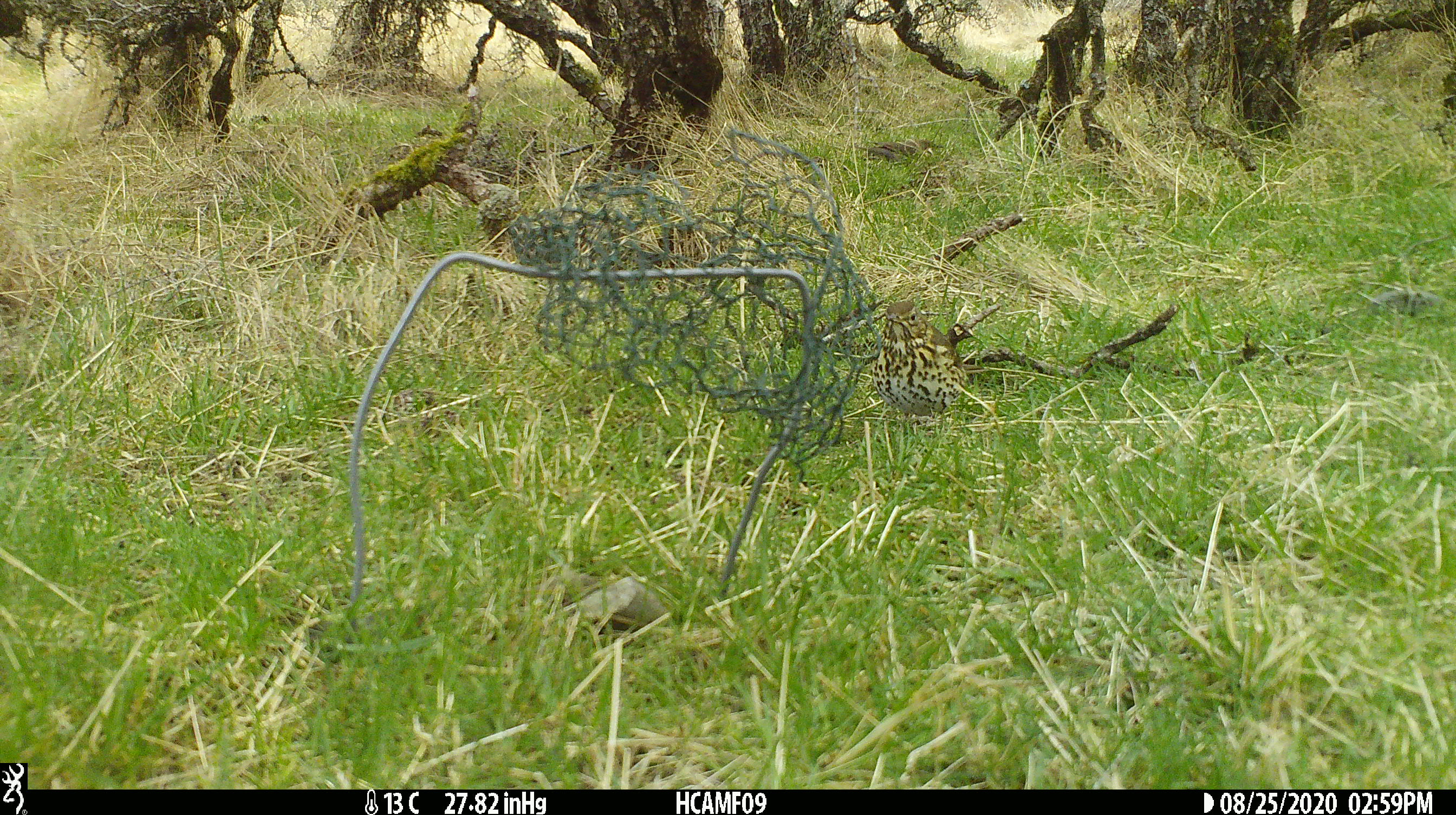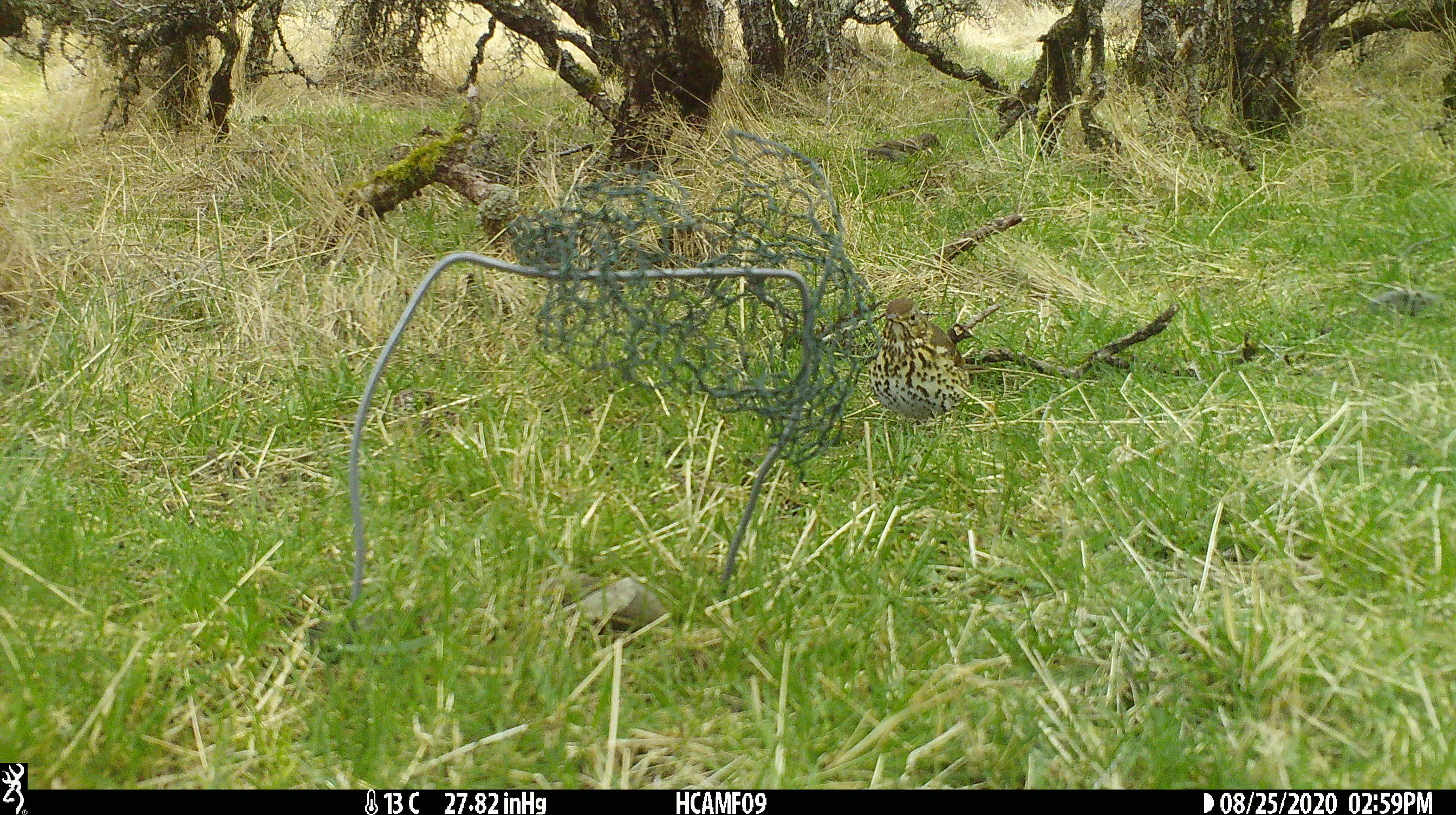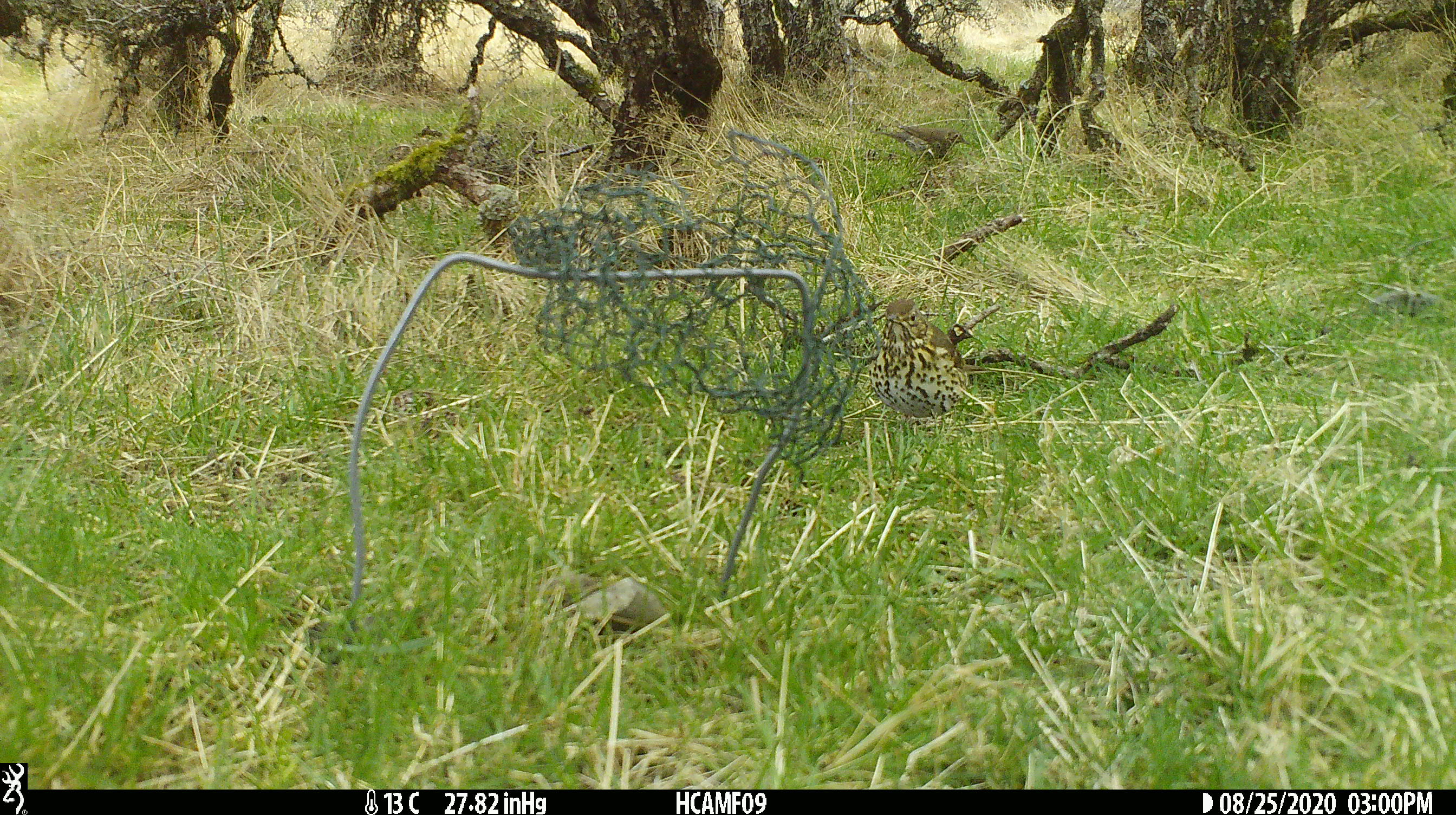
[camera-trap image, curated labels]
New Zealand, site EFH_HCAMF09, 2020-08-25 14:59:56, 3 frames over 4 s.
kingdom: Animalia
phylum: Chordata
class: Aves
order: Passeriformes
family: Turdidae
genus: Turdus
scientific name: Turdus philomelos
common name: song thrush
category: thrush